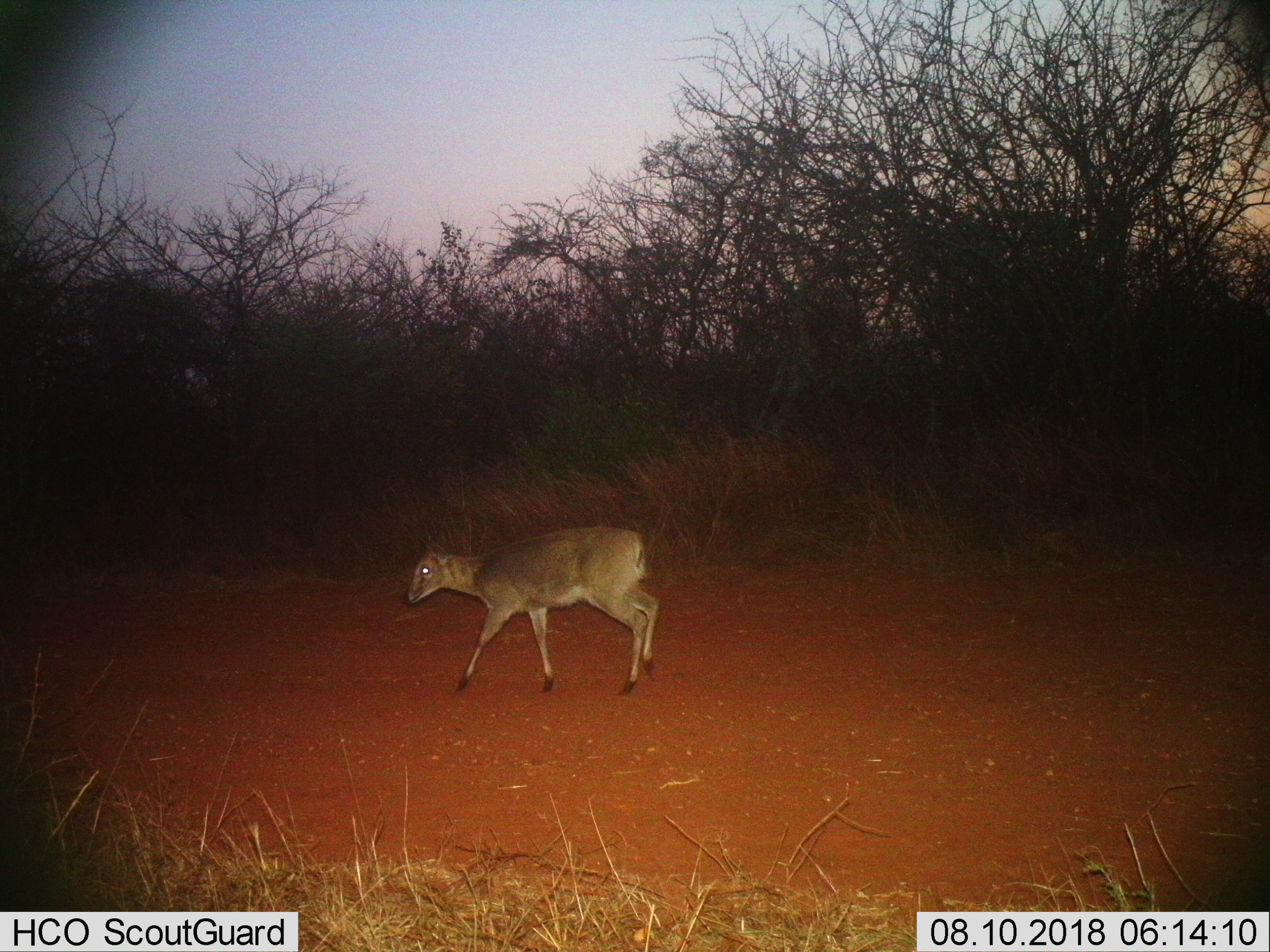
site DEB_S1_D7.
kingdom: Animalia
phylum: Chordata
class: Mammalia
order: Artiodactyla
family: Bovidae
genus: Sylvicapra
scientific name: Sylvicapra grimmia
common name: common duiker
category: duikercommongrey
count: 1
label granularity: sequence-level